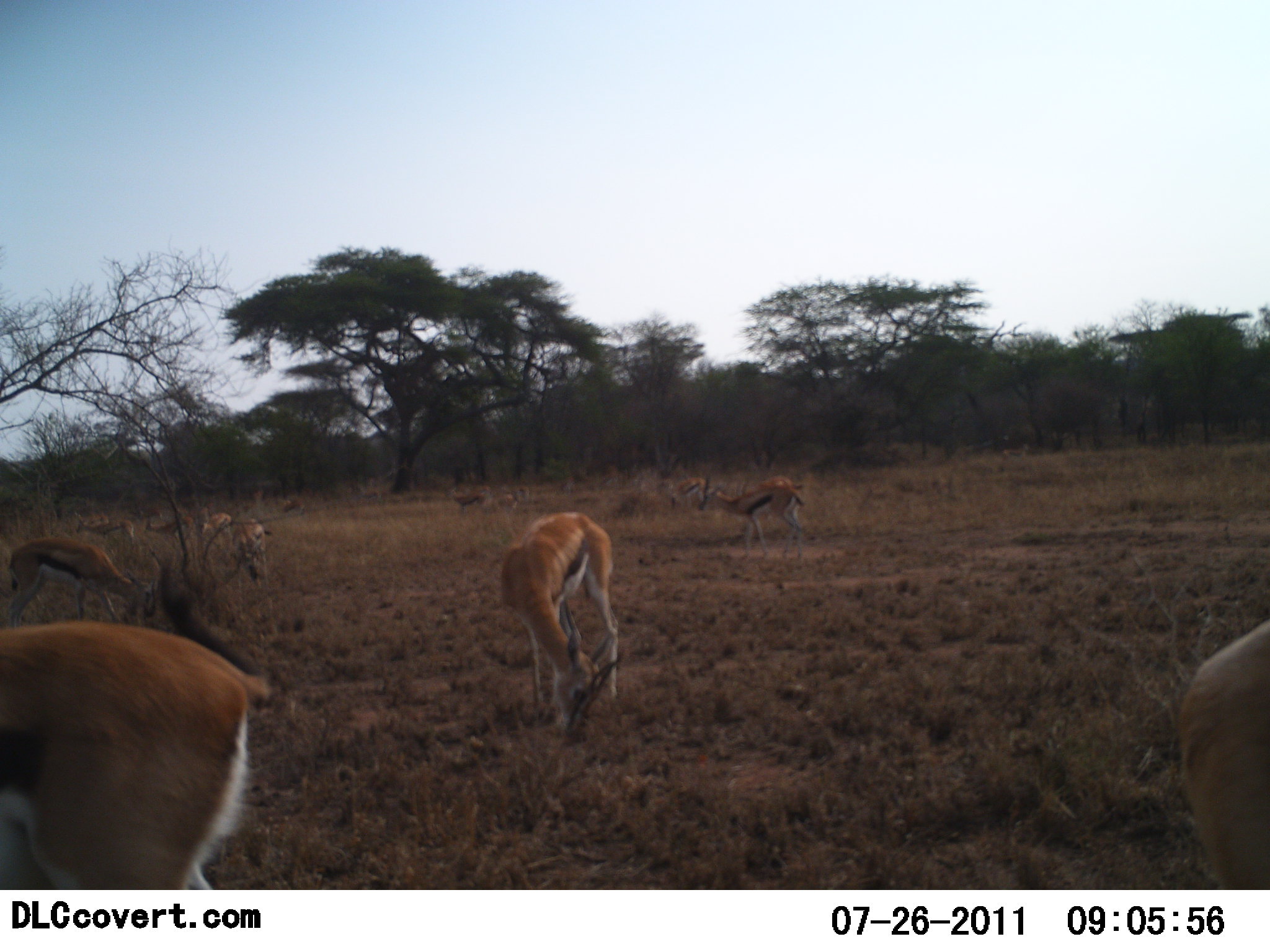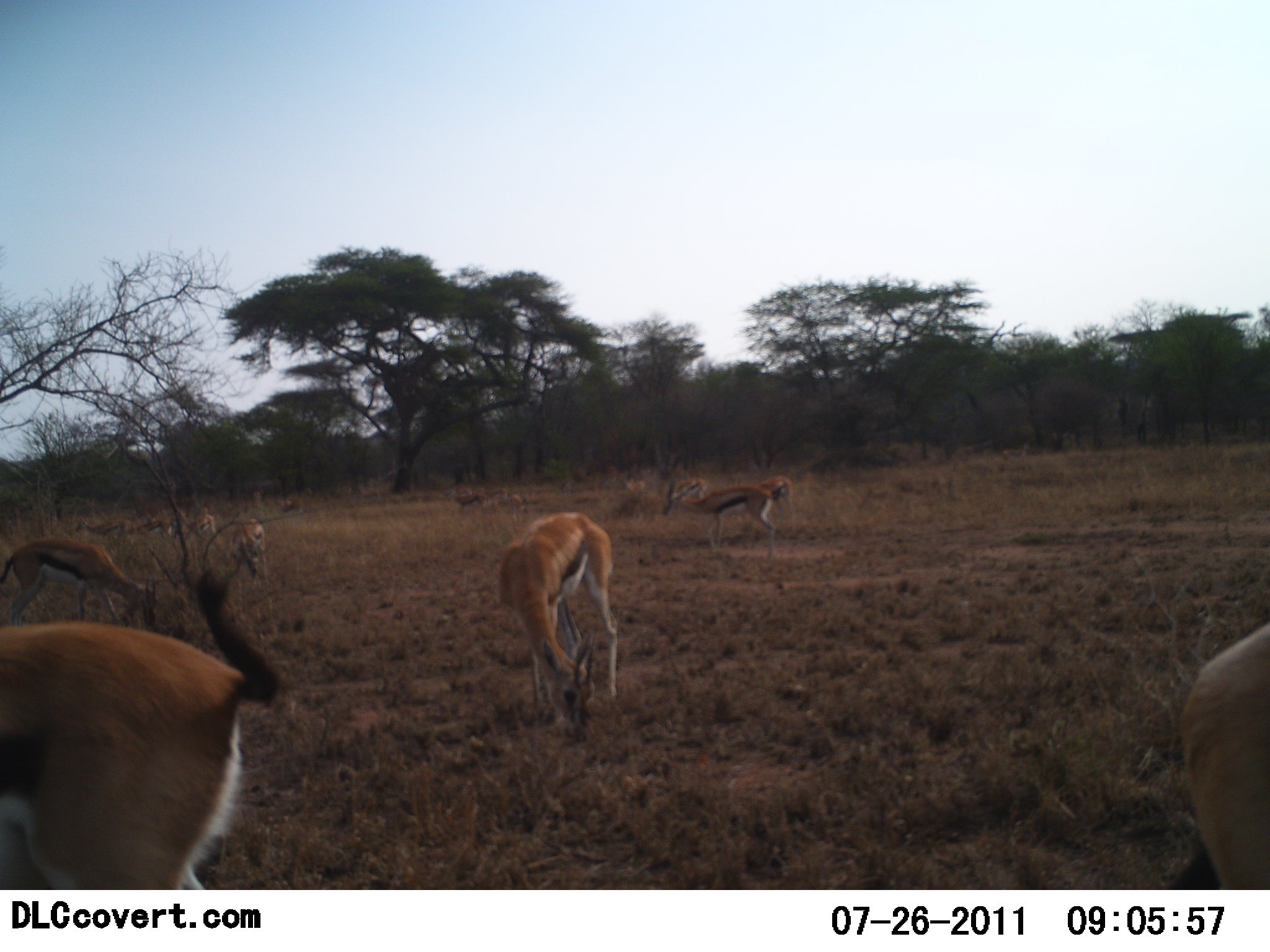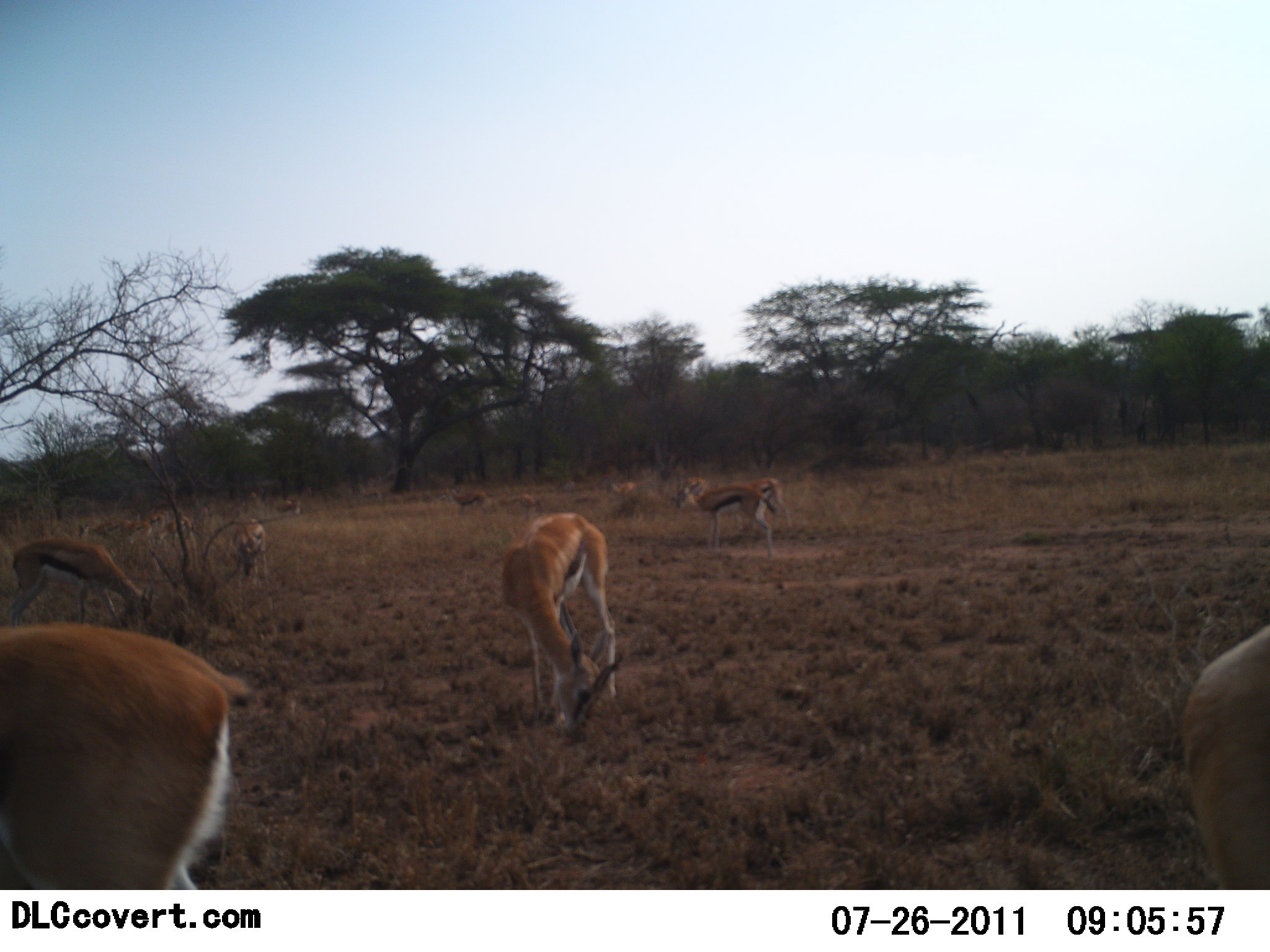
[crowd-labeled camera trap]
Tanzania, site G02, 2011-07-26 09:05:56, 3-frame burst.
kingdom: Animalia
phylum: Chordata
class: Mammalia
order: Artiodactyla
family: Bovidae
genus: Eudorcas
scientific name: Eudorcas thomsonii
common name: thomson's gazelle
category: gazellethomsons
Gazellethomsons (thomson's gazelle) (Eudorcas thomsonii), count 11-50. Behavior (volunteer vote fractions): standing 40%, resting 0%, moving 80%, interacting 0%. Young present (vote fraction): 0%. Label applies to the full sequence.